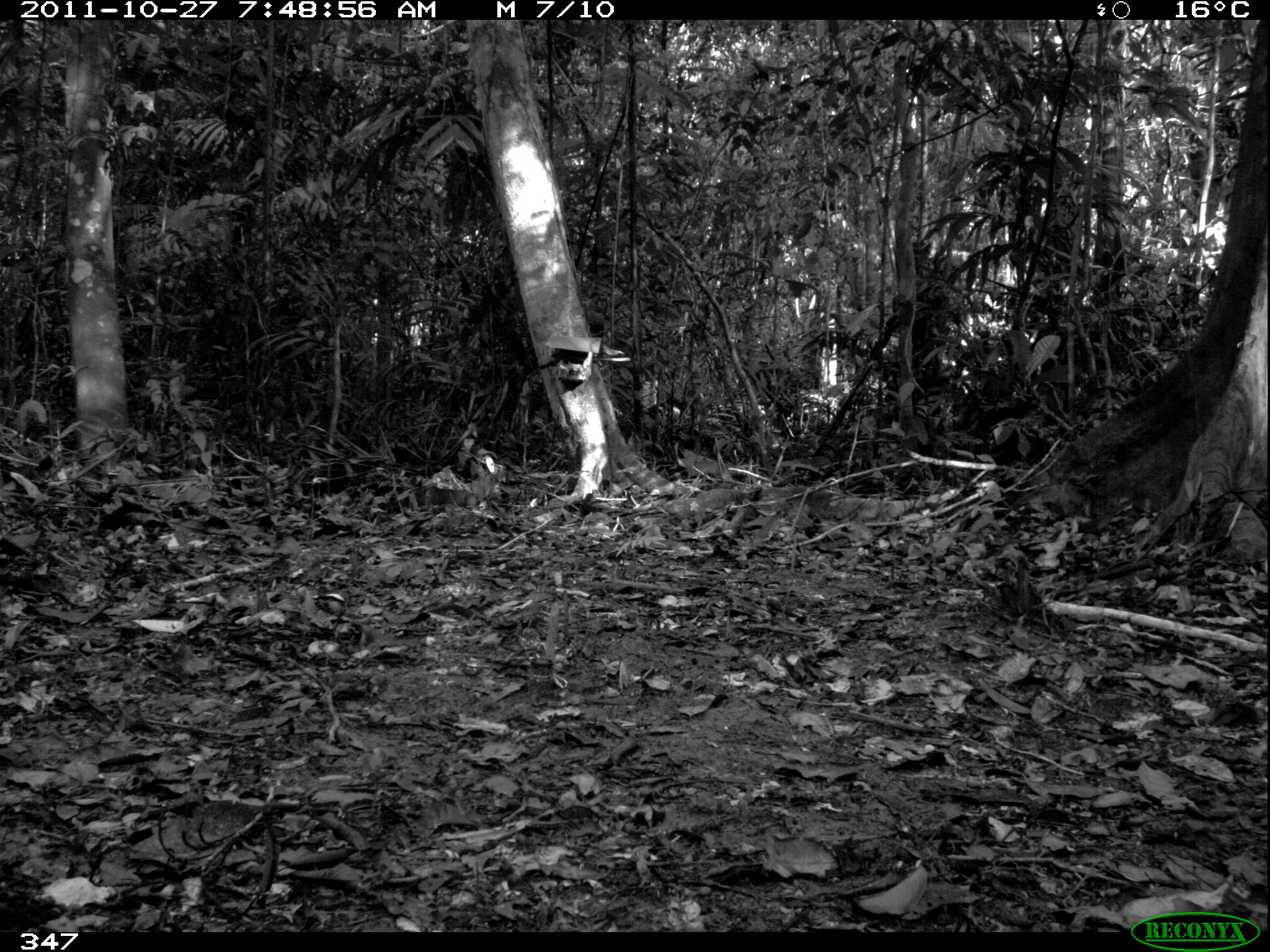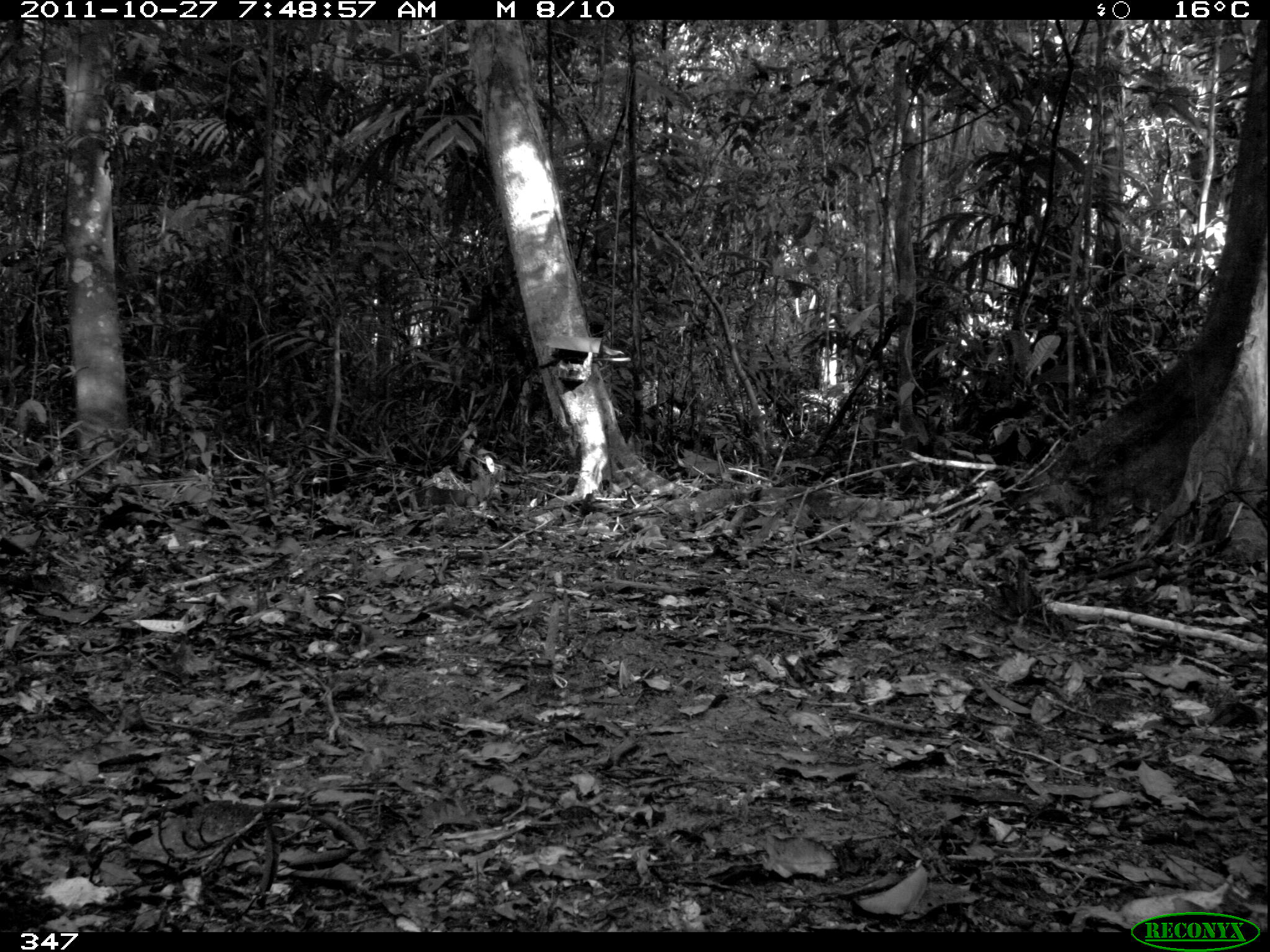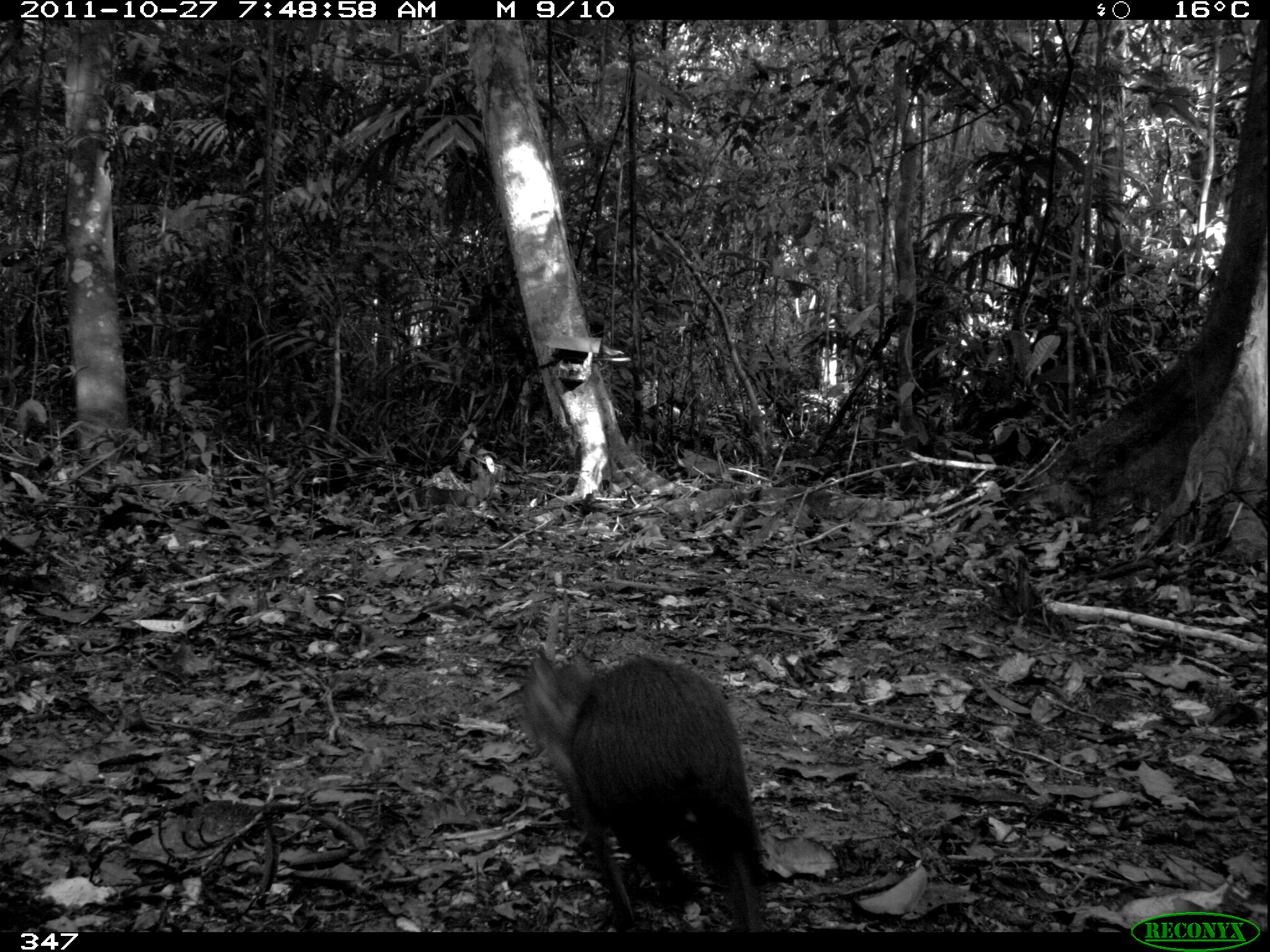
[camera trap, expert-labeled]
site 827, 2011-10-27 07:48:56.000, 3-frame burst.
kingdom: Animalia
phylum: Chordata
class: Mammalia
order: Rodentia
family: Dasyproctidae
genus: Dasyprocta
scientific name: Dasyprocta punctata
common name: central american agouti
Dasyprocta punctata (central american agouti).